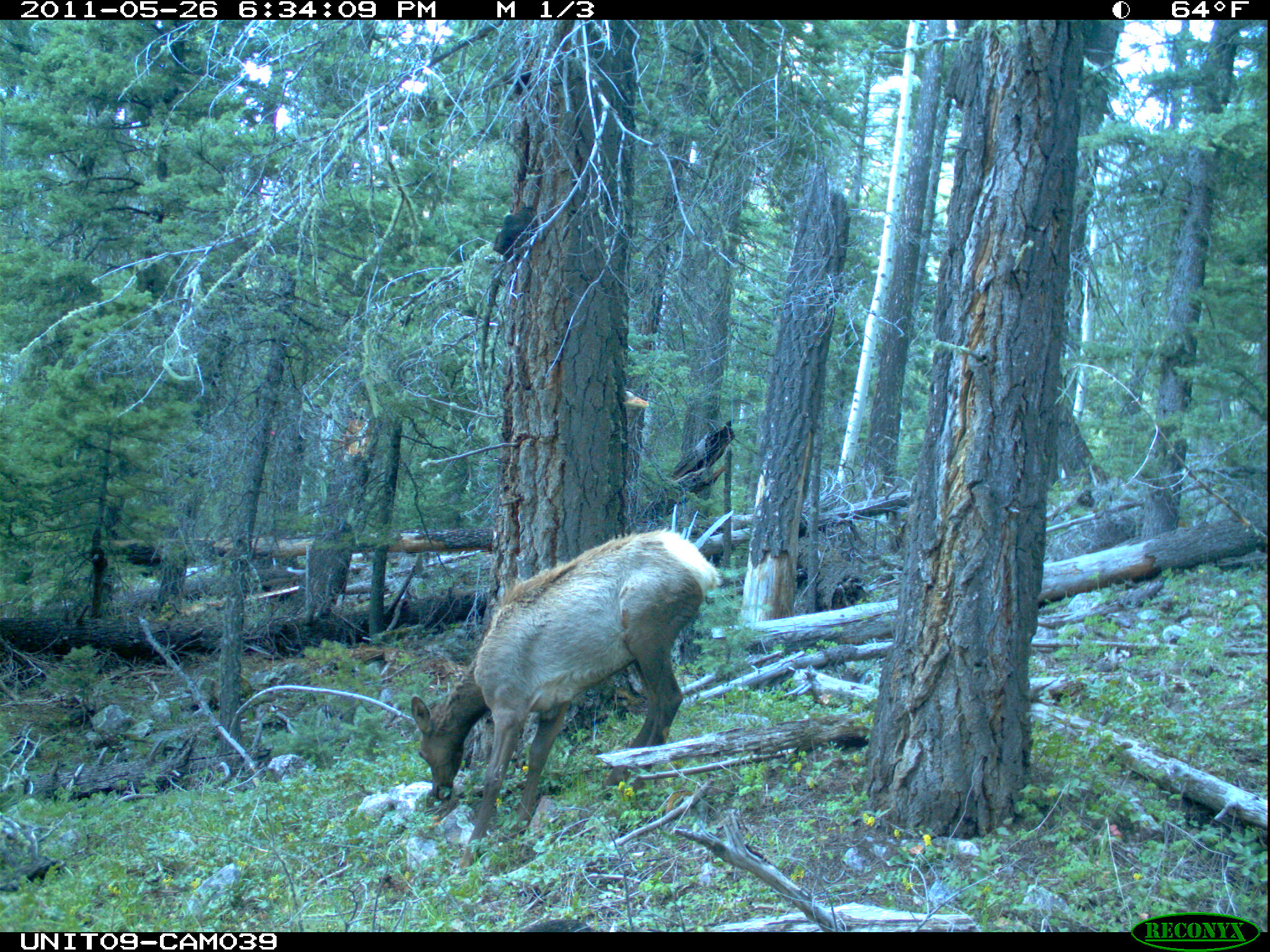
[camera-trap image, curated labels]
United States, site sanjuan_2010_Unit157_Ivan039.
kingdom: Animalia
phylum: Chordata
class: Mammalia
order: Artiodactyla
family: Cervidae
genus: Cervus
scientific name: Cervus elaphus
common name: red deer